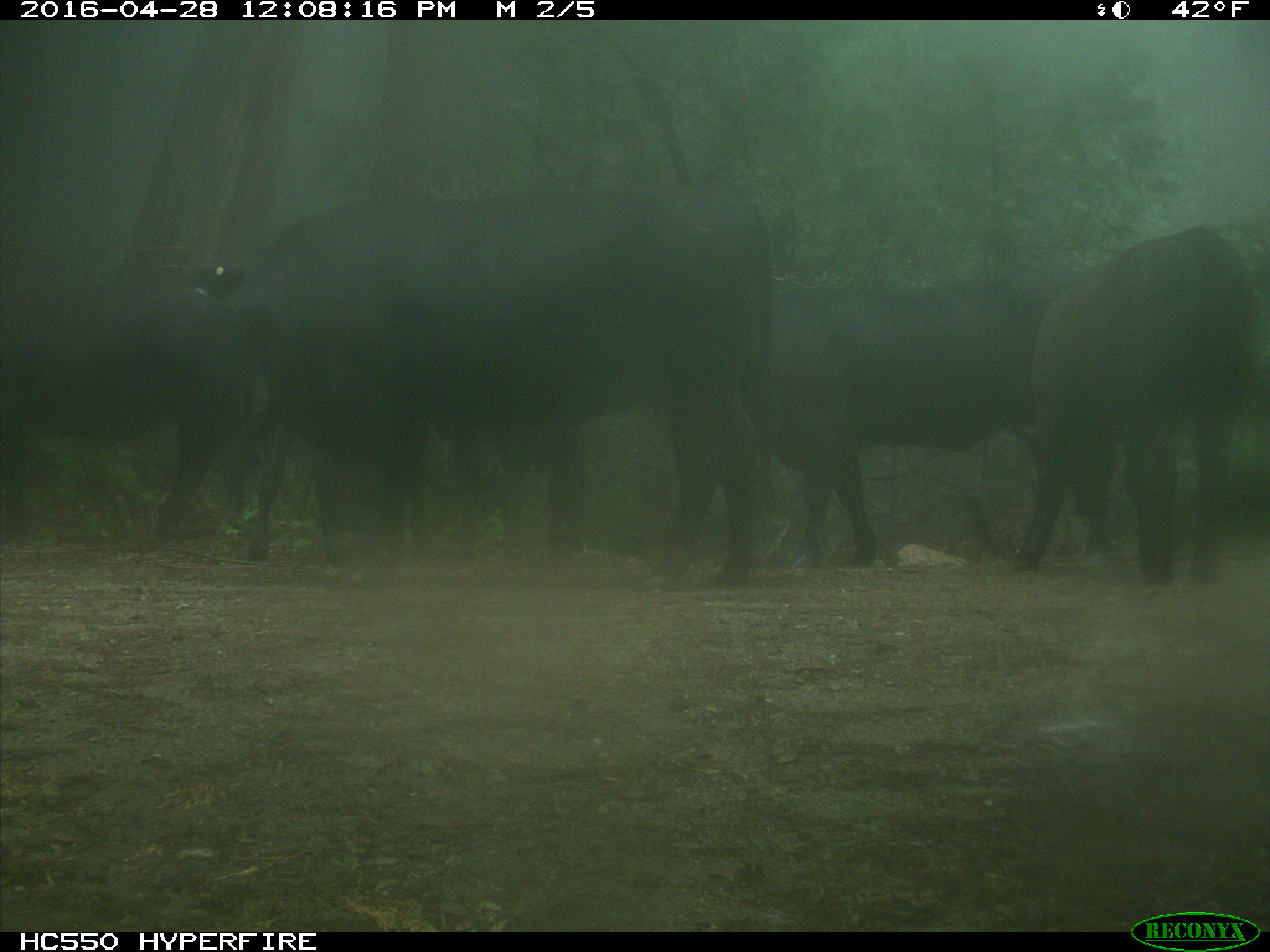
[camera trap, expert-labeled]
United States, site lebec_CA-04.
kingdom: Animalia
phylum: Chordata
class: Mammalia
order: Artiodactyla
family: Bovidae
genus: Bos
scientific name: Bos taurus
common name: domestic cow